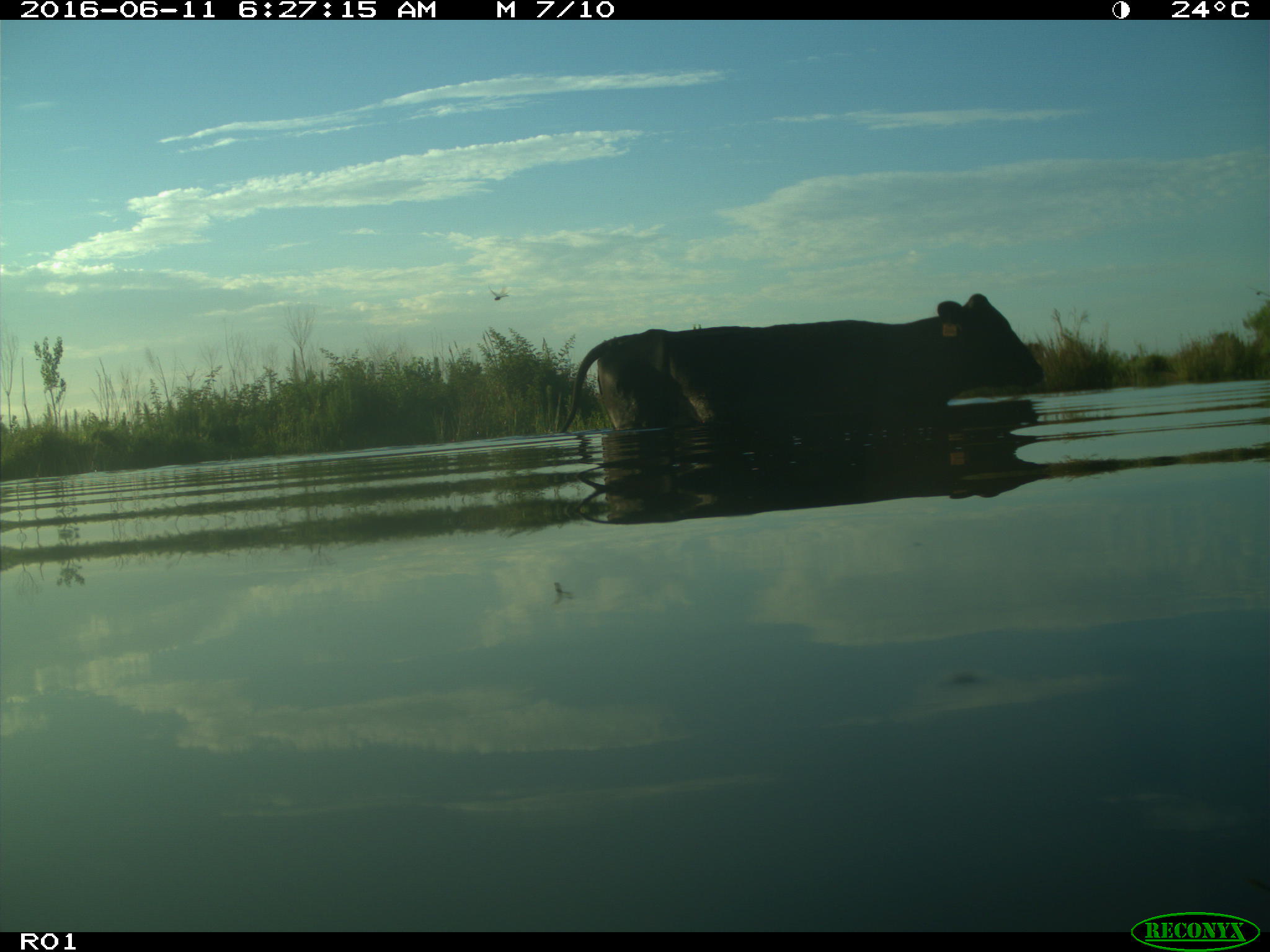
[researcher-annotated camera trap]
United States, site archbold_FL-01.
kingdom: Animalia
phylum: Chordata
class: Mammalia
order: Artiodactyla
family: Bovidae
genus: Bos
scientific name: Bos taurus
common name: domestic cow